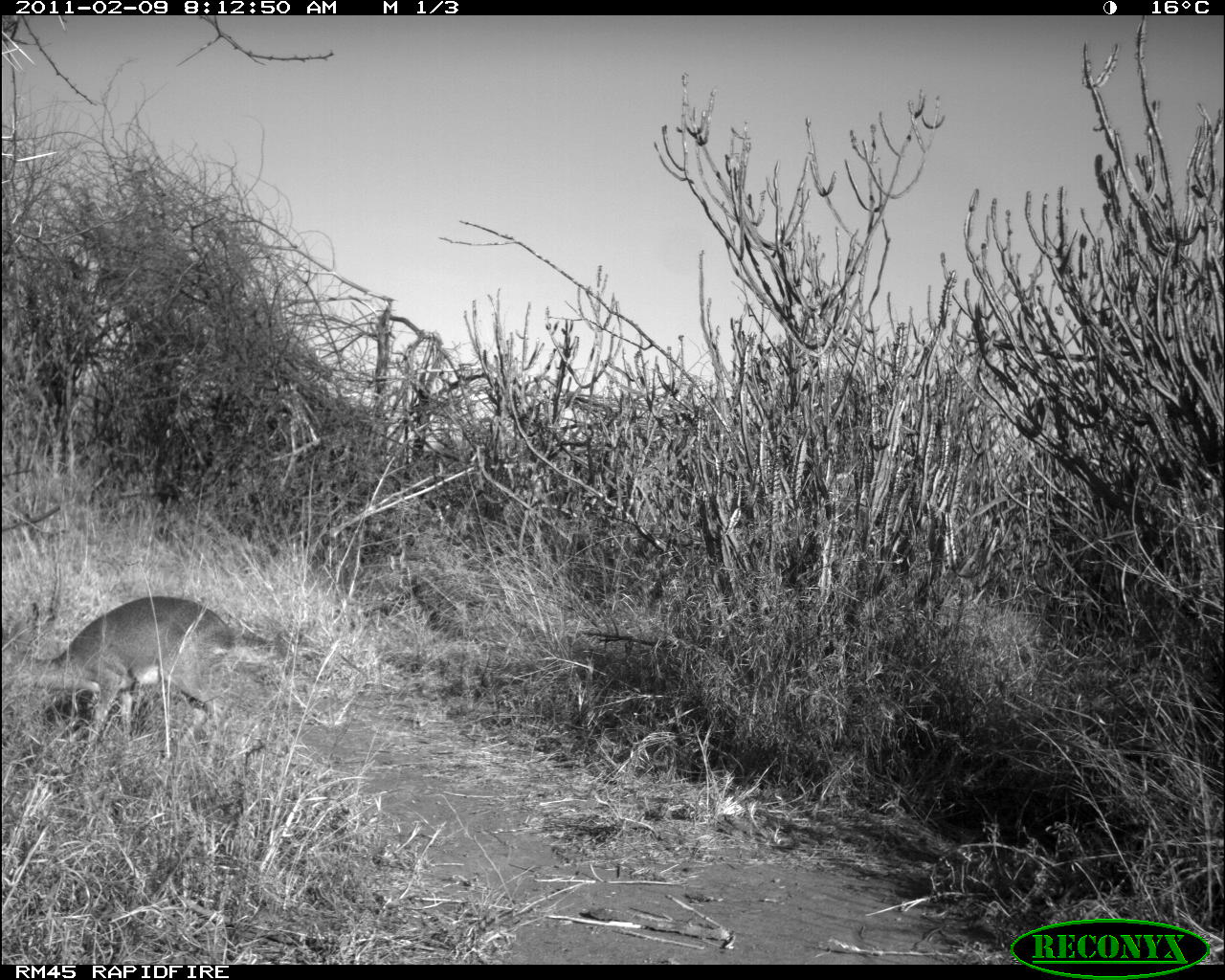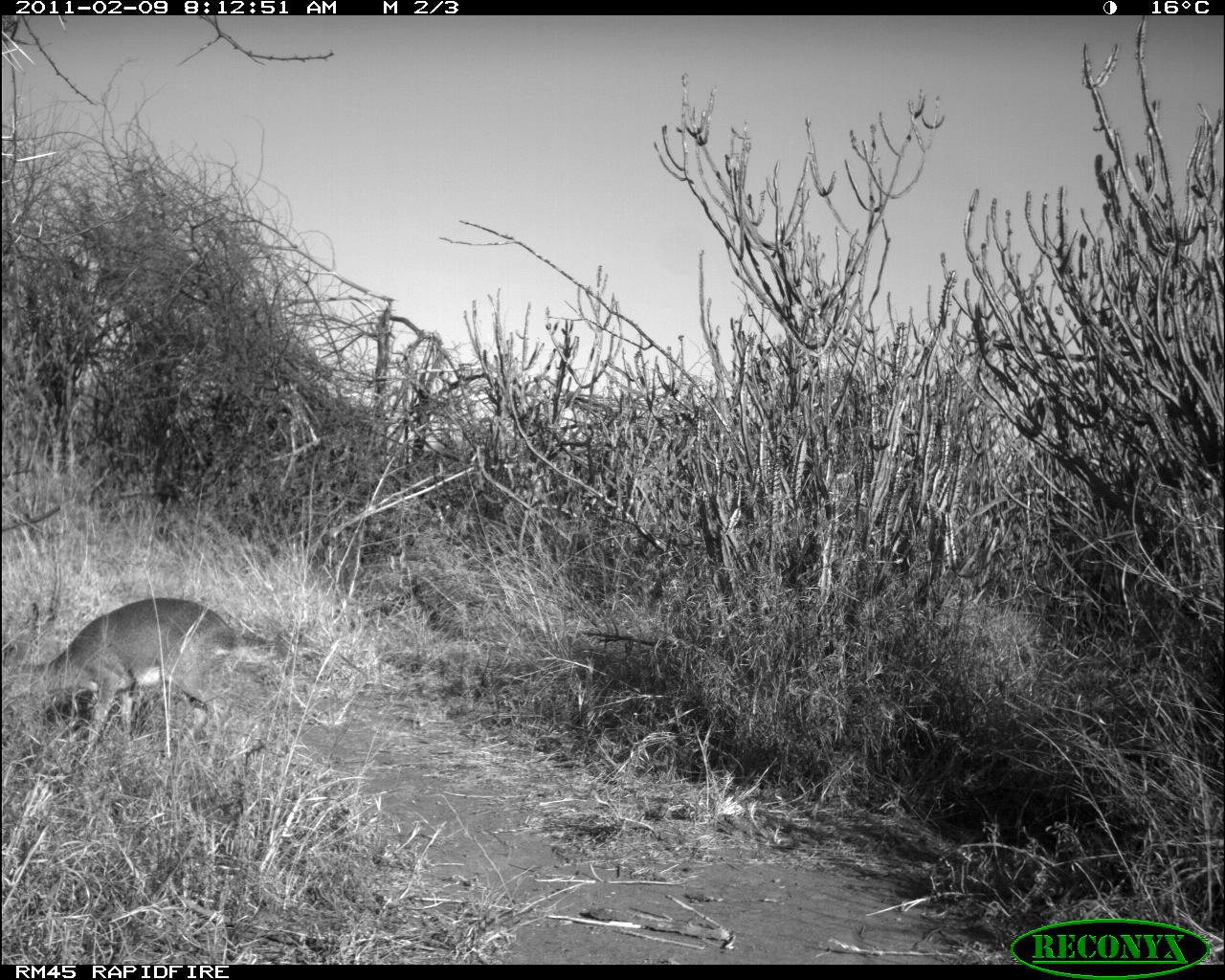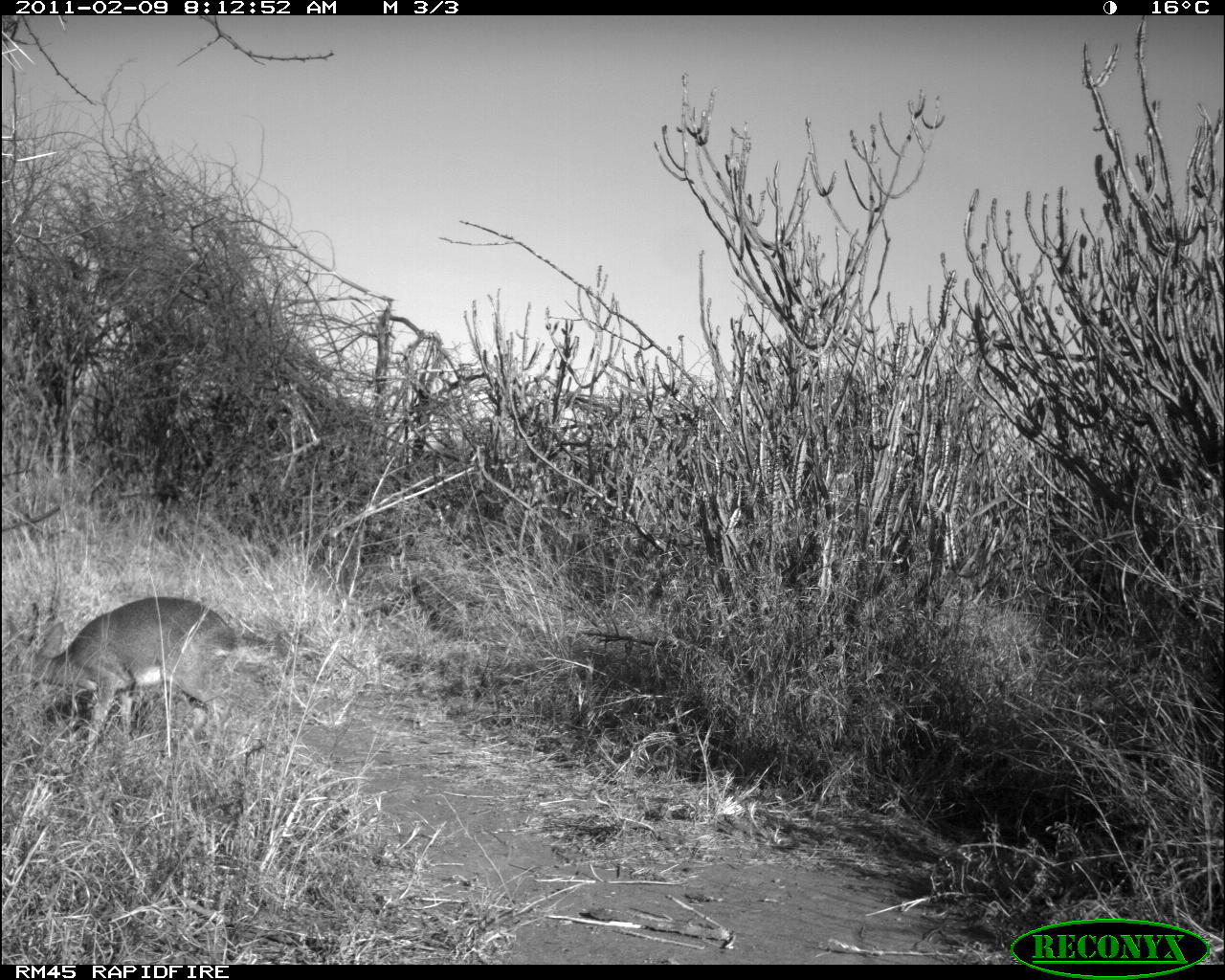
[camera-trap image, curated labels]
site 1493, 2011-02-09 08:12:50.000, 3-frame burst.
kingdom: Animalia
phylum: Chordata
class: Mammalia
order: Artiodactyla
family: Bovidae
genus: Madoqua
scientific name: Madoqua guentheri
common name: günther's dik-dik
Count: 1.